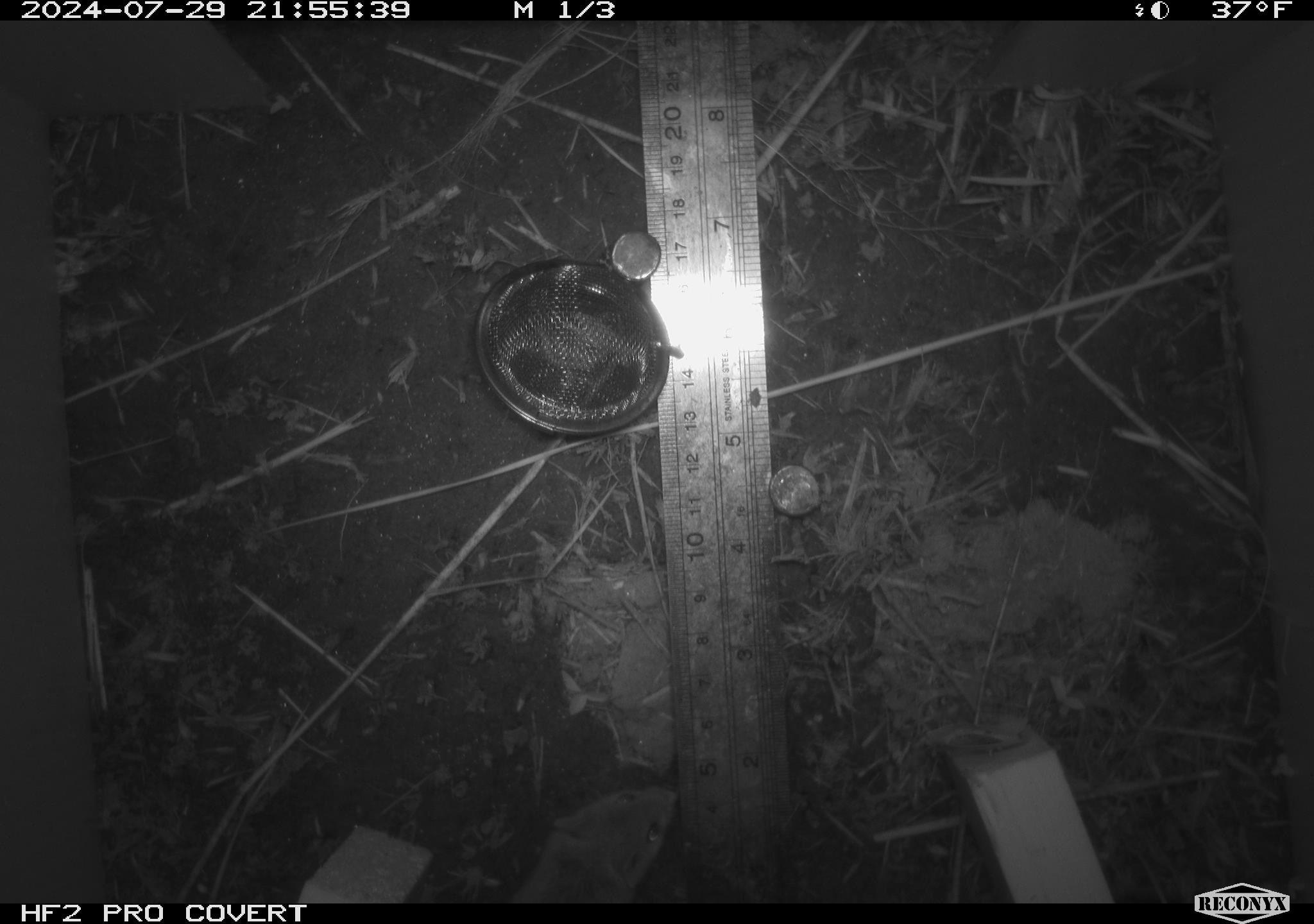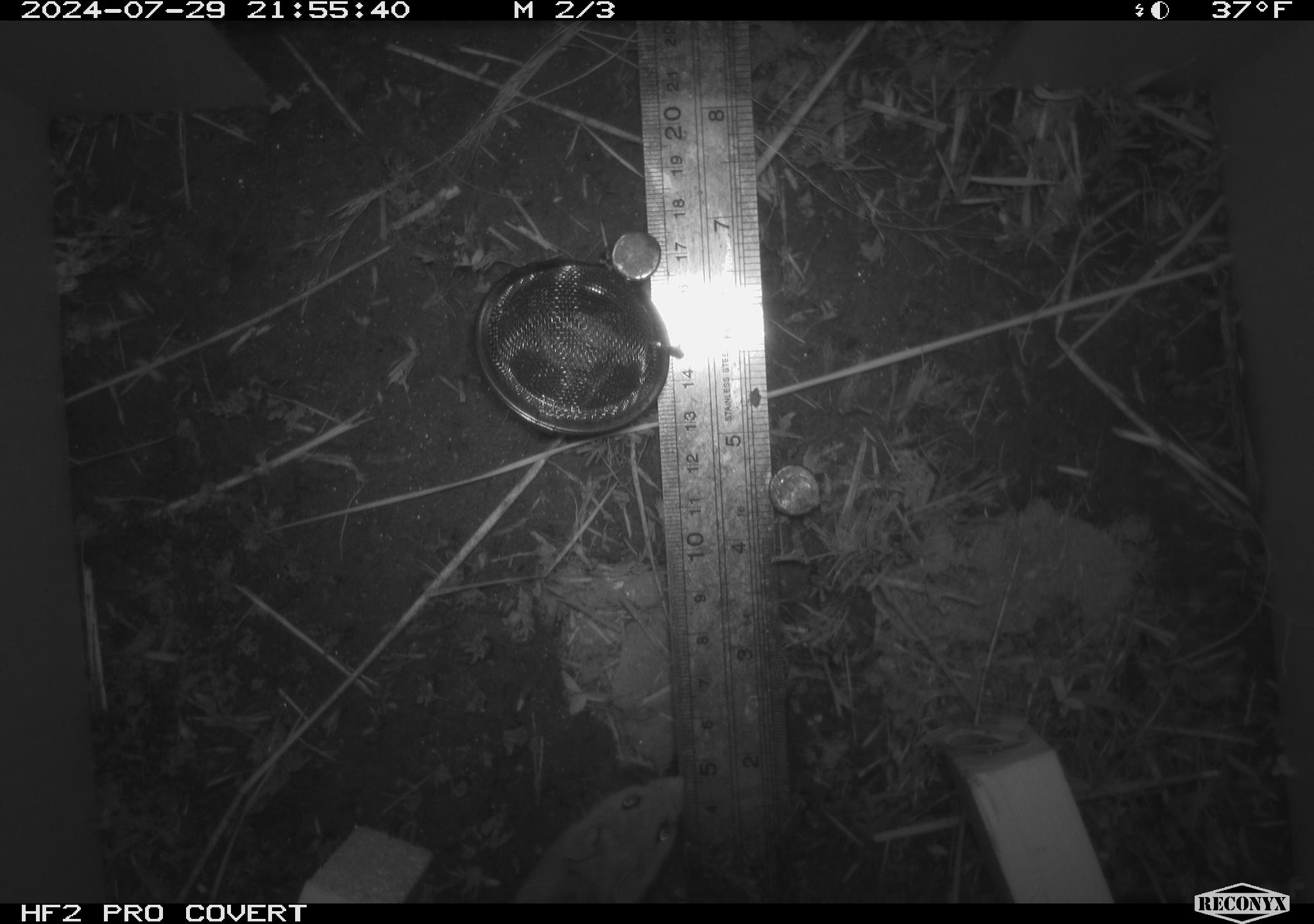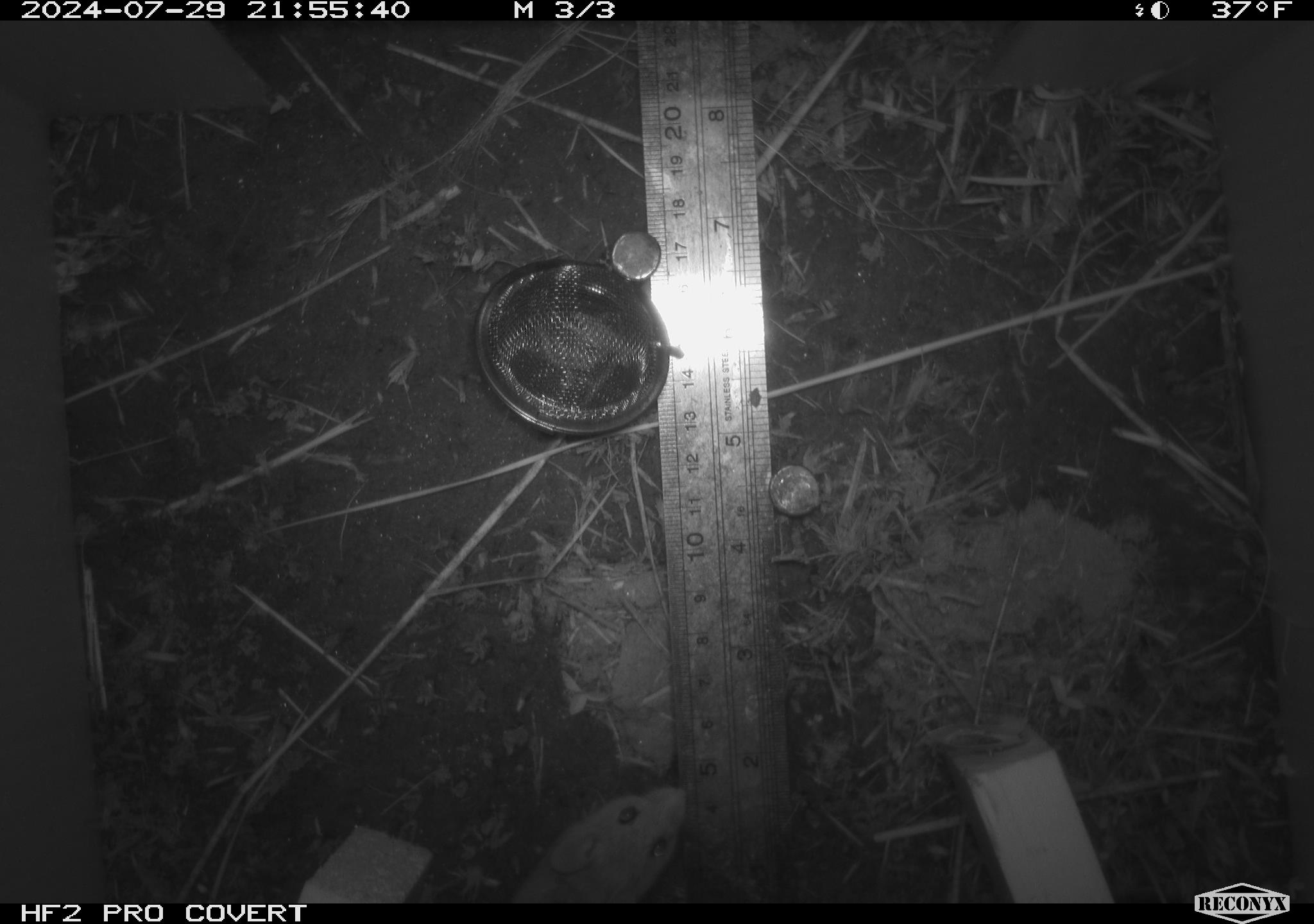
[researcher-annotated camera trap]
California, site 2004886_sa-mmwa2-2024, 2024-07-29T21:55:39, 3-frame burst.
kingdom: Animalia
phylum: Chordata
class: Mammalia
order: Rodentia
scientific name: Rodentia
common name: mouse species